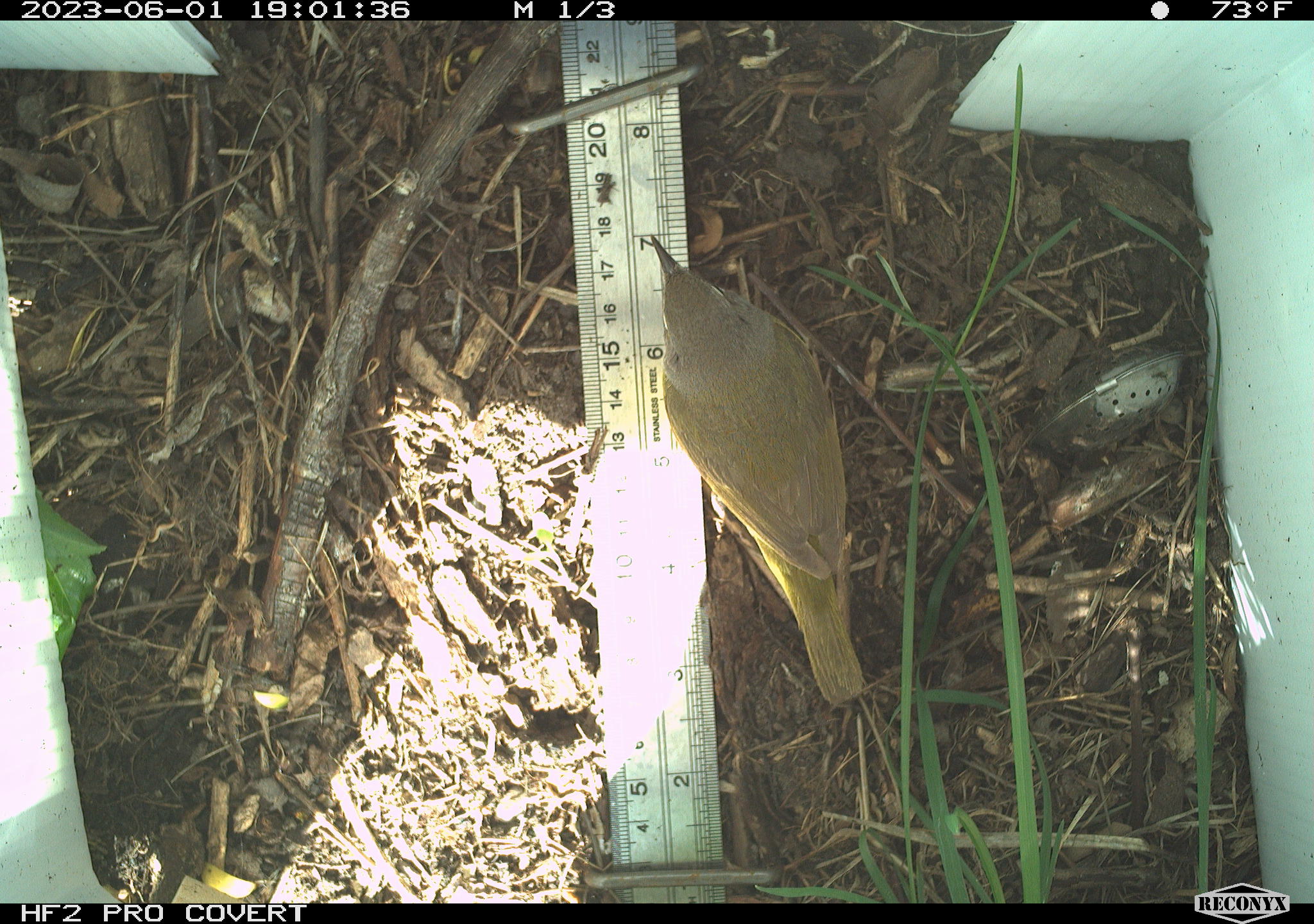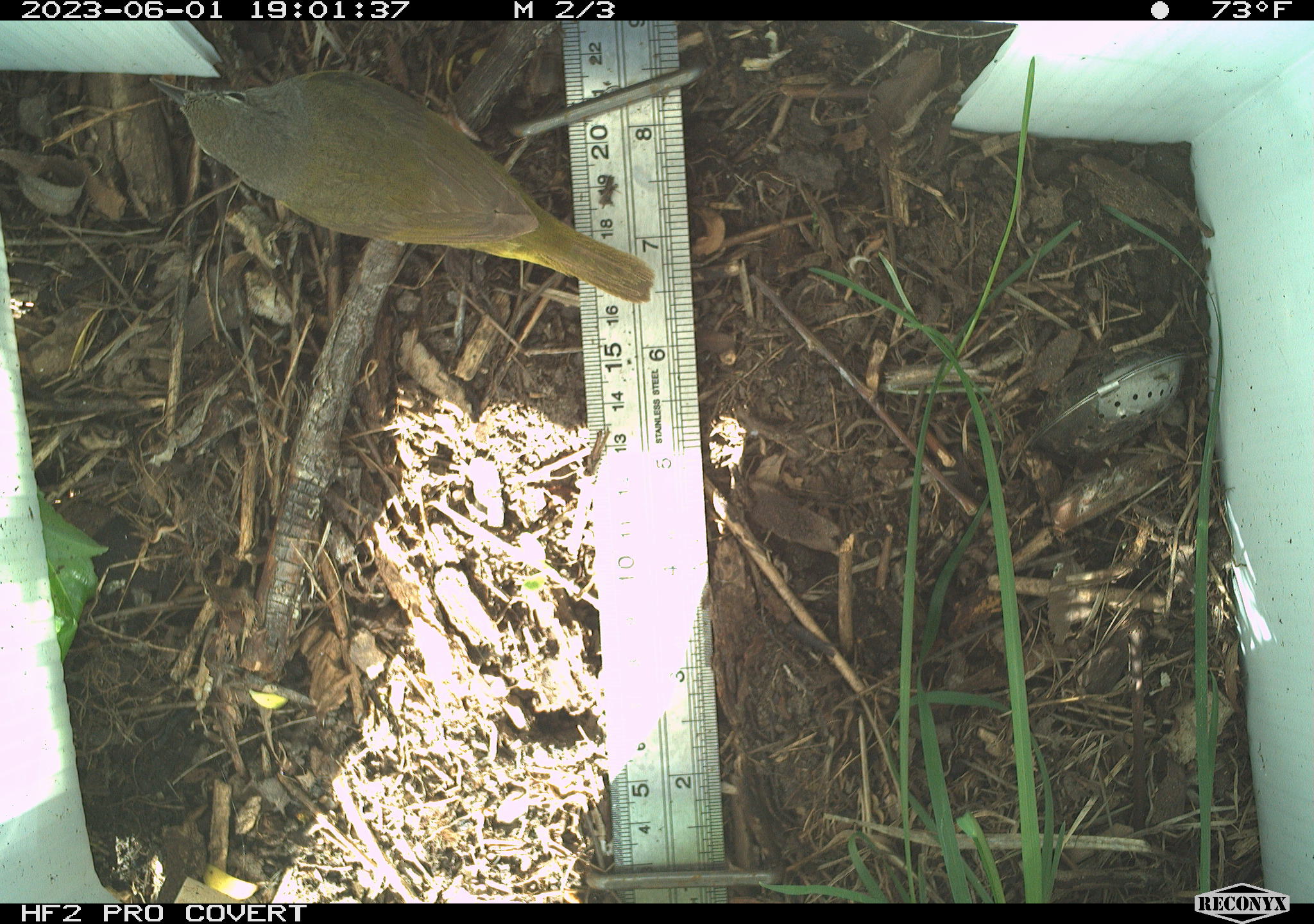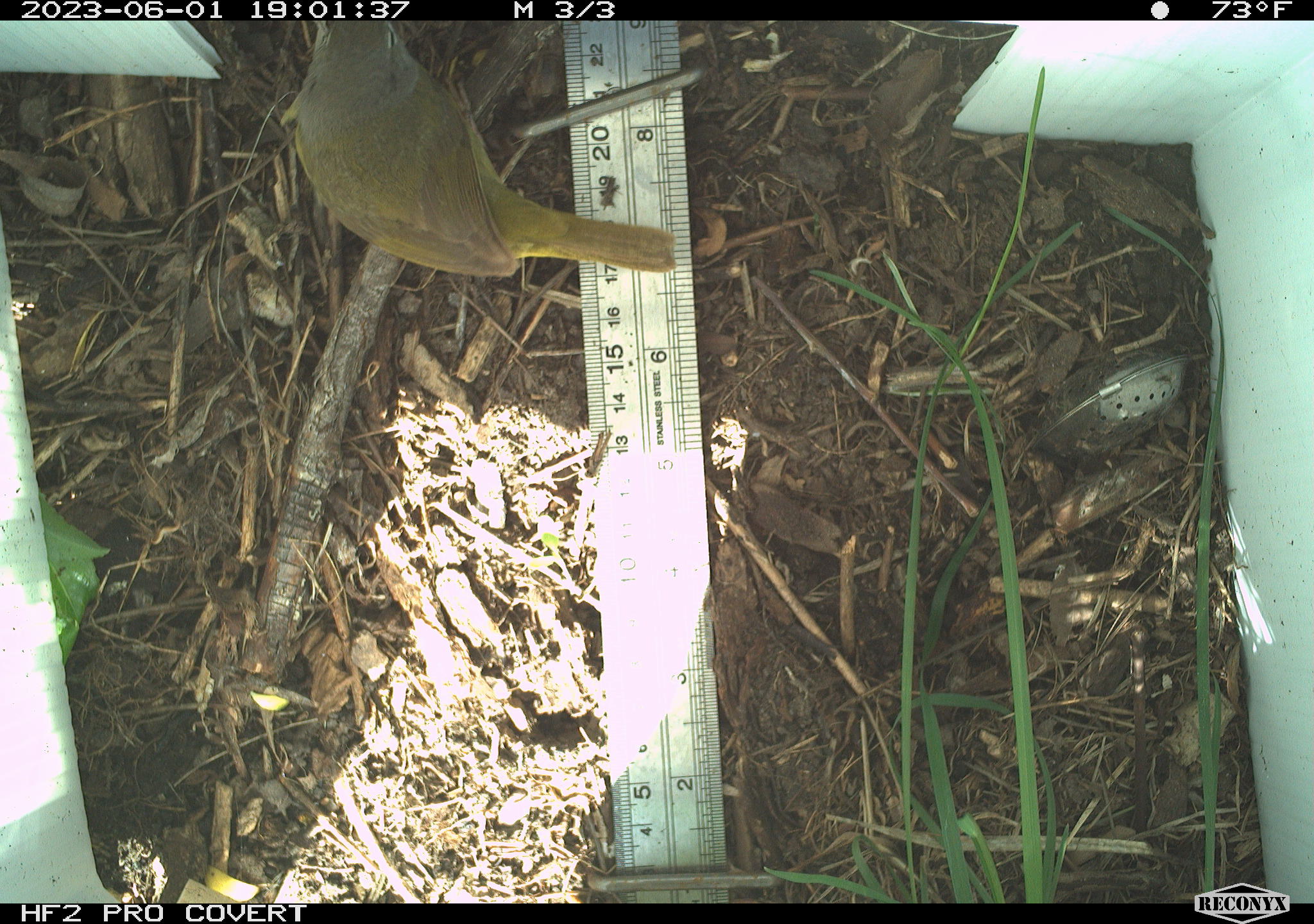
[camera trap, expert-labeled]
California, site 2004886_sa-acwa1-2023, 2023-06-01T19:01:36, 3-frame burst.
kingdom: Animalia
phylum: Chordata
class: Aves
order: Passeriformes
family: Parulidae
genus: Geothlypis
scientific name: Geothlypis tolmiei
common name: macgillivray's warbler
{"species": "macgillivray's warbler (Geothlypis tolmiei)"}